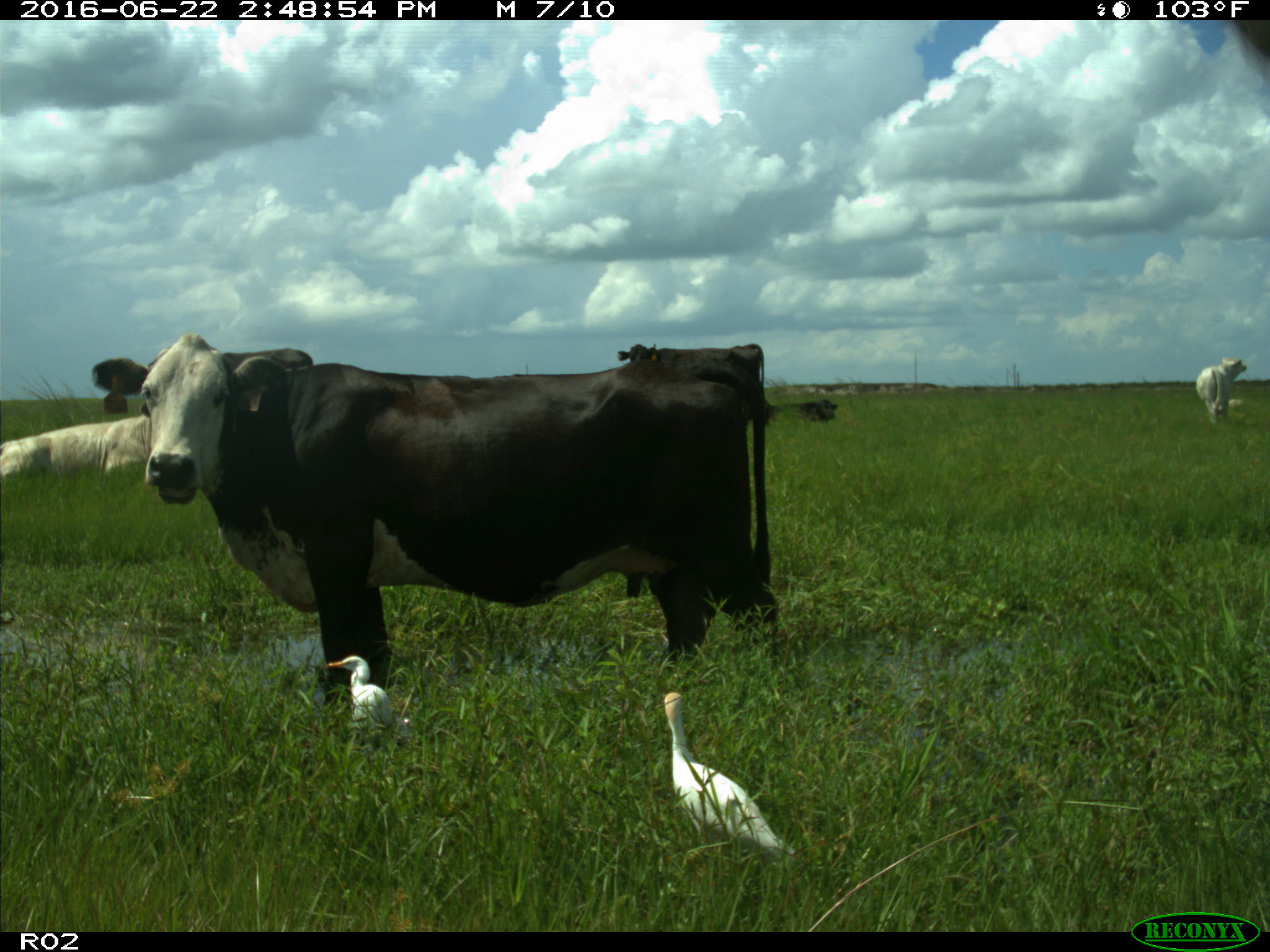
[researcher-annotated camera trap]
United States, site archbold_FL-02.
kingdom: Animalia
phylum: Chordata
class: Mammalia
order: Artiodactyla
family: Bovidae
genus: Bos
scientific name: Bos taurus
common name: domestic cow